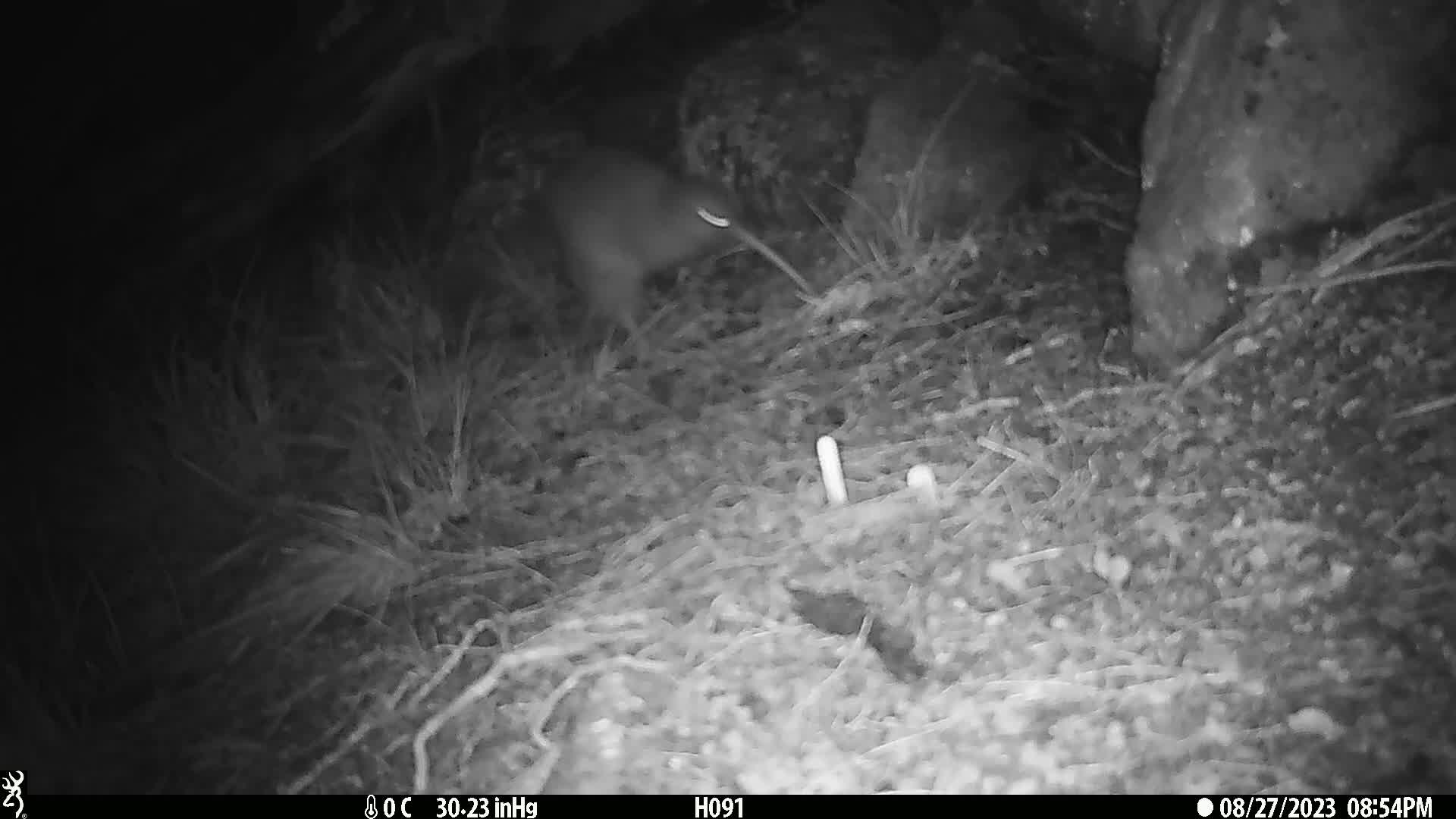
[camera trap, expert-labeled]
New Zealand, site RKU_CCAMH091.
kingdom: Animalia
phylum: Chordata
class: Aves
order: Apterygiformes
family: Apterygidae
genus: Apteryx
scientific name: Apteryx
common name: kiwi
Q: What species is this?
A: Kiwi (Apteryx).